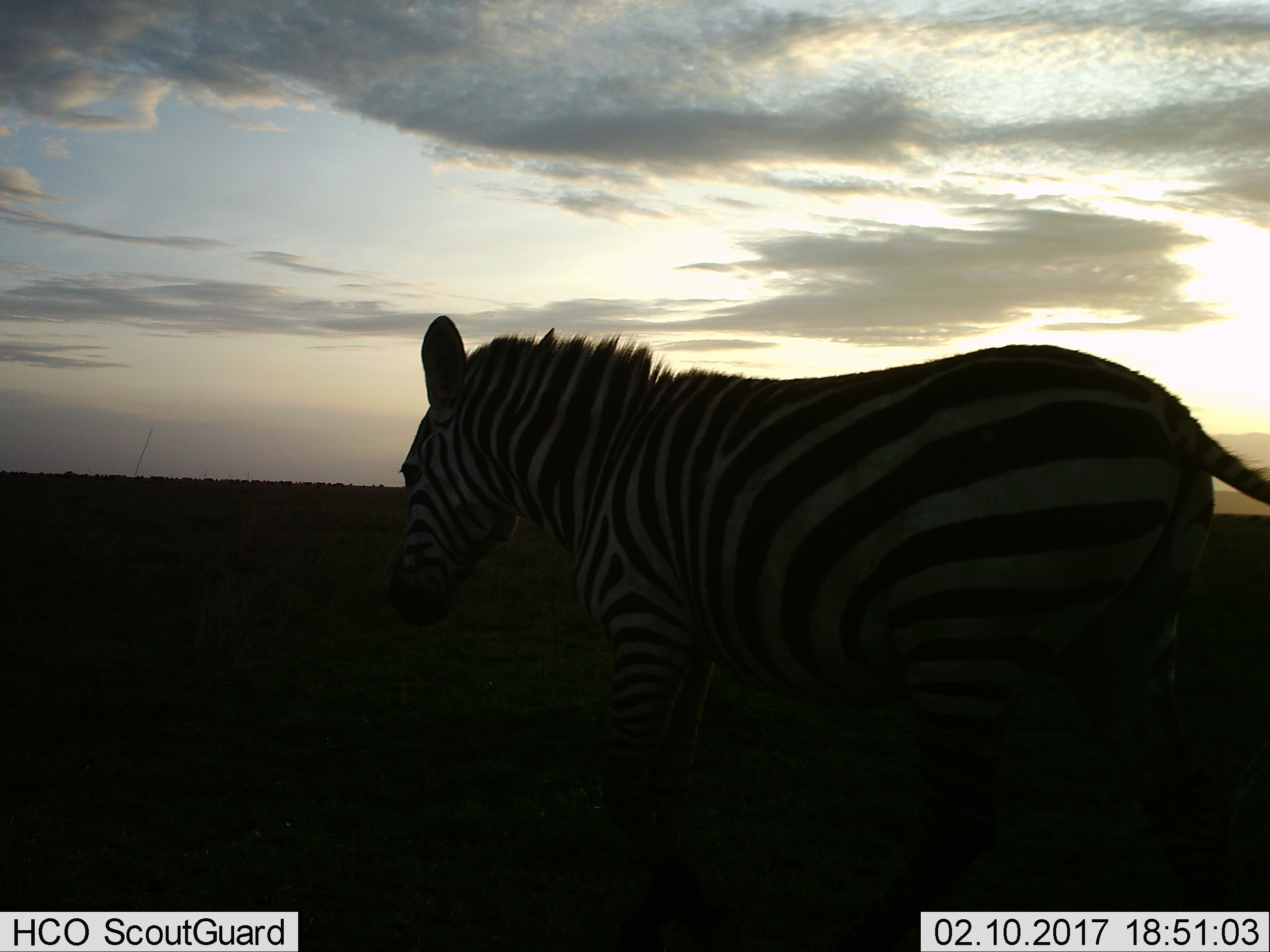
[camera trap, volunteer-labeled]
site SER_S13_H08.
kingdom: Animalia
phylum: Chordata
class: Mammalia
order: Perissodactyla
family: Equidae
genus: Equus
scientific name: Equus quagga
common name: plains zebra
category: zebraplains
Zebraplains (plains zebra) (Equus quagga), count 1. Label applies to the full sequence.